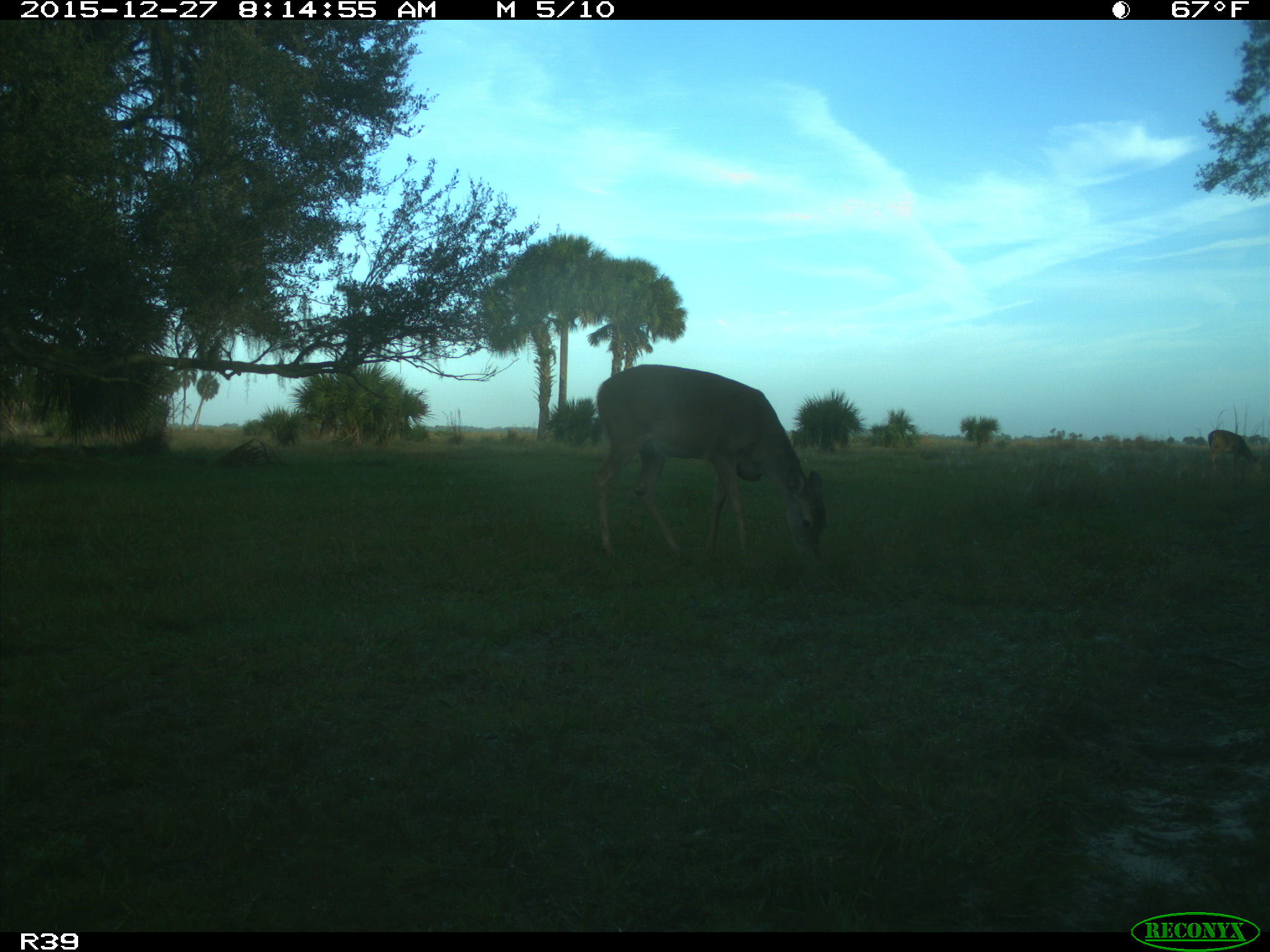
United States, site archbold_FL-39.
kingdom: Animalia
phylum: Chordata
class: Mammalia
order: Artiodactyla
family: Cervidae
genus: Odocoileus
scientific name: Odocoileus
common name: deer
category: unidentified deer